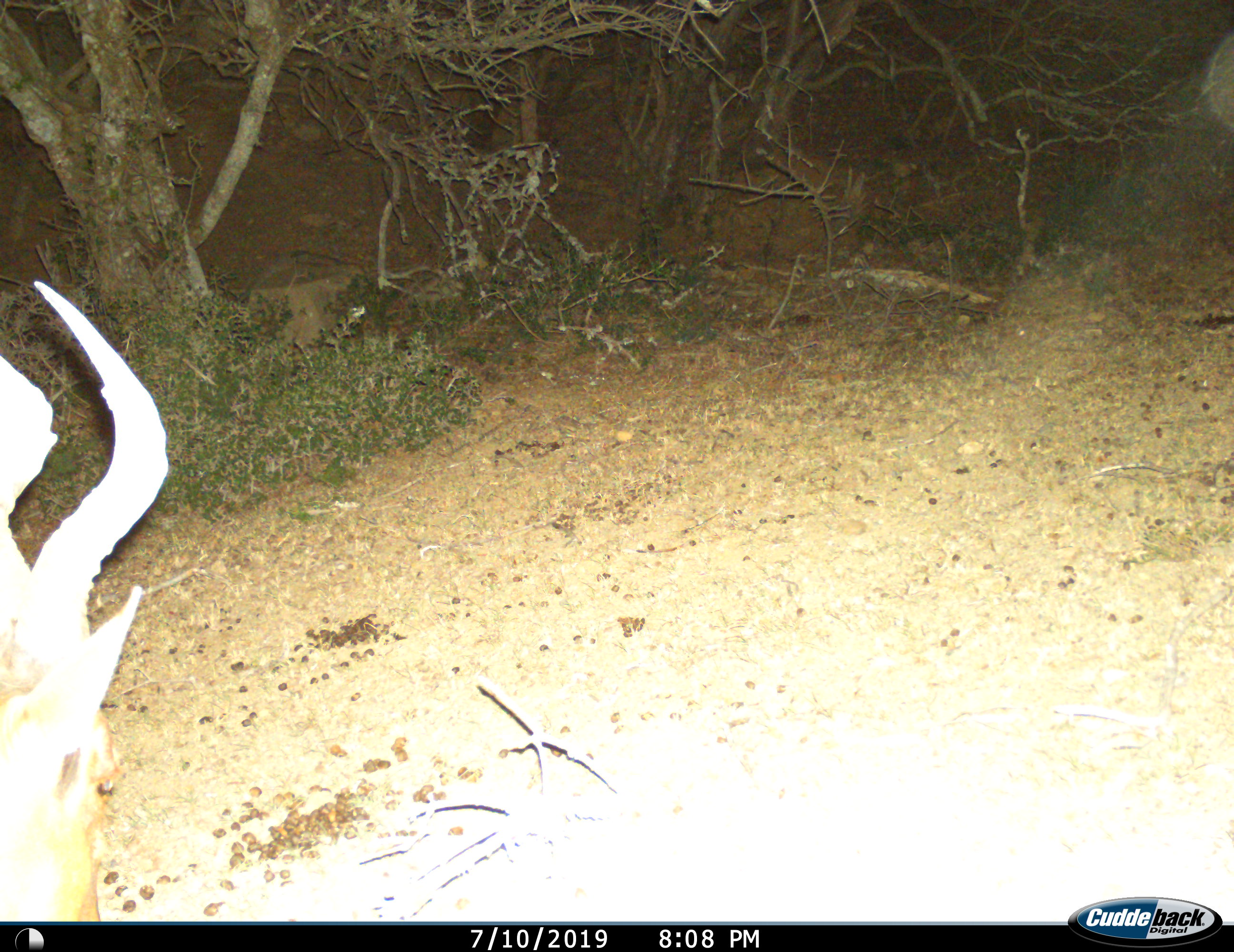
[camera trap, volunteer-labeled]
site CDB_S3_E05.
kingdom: Animalia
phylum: Chordata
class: Mammalia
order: Artiodactyla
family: Bovidae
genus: Alcelaphus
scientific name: Alcelaphus buselaphus caama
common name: red hartebeest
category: hartebeestred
Hartebeestred (red hartebeest) (Alcelaphus buselaphus caama), count 1. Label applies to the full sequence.